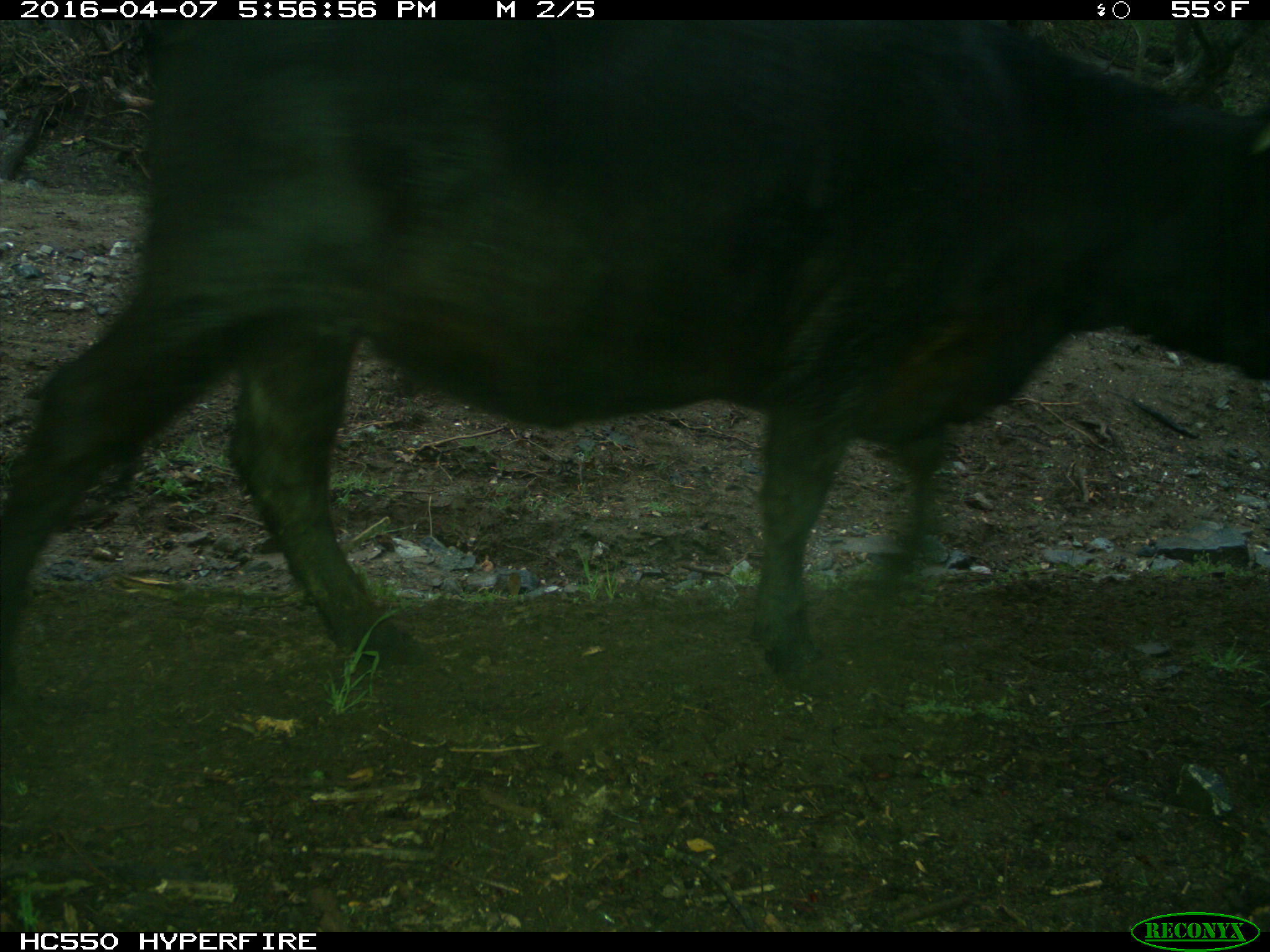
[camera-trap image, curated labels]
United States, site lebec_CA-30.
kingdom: Animalia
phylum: Chordata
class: Mammalia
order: Artiodactyla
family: Bovidae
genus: Bos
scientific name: Bos taurus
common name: domestic cow